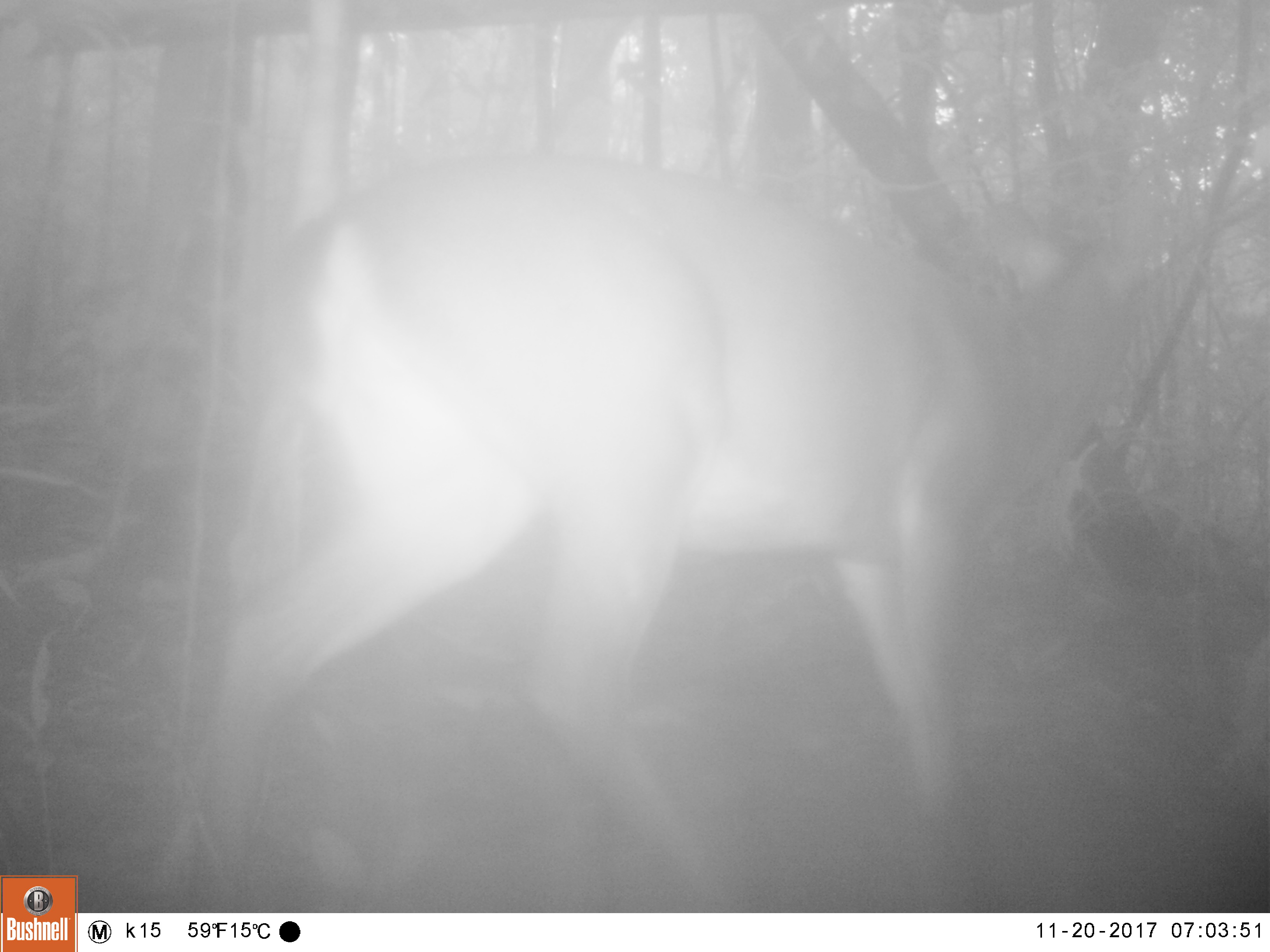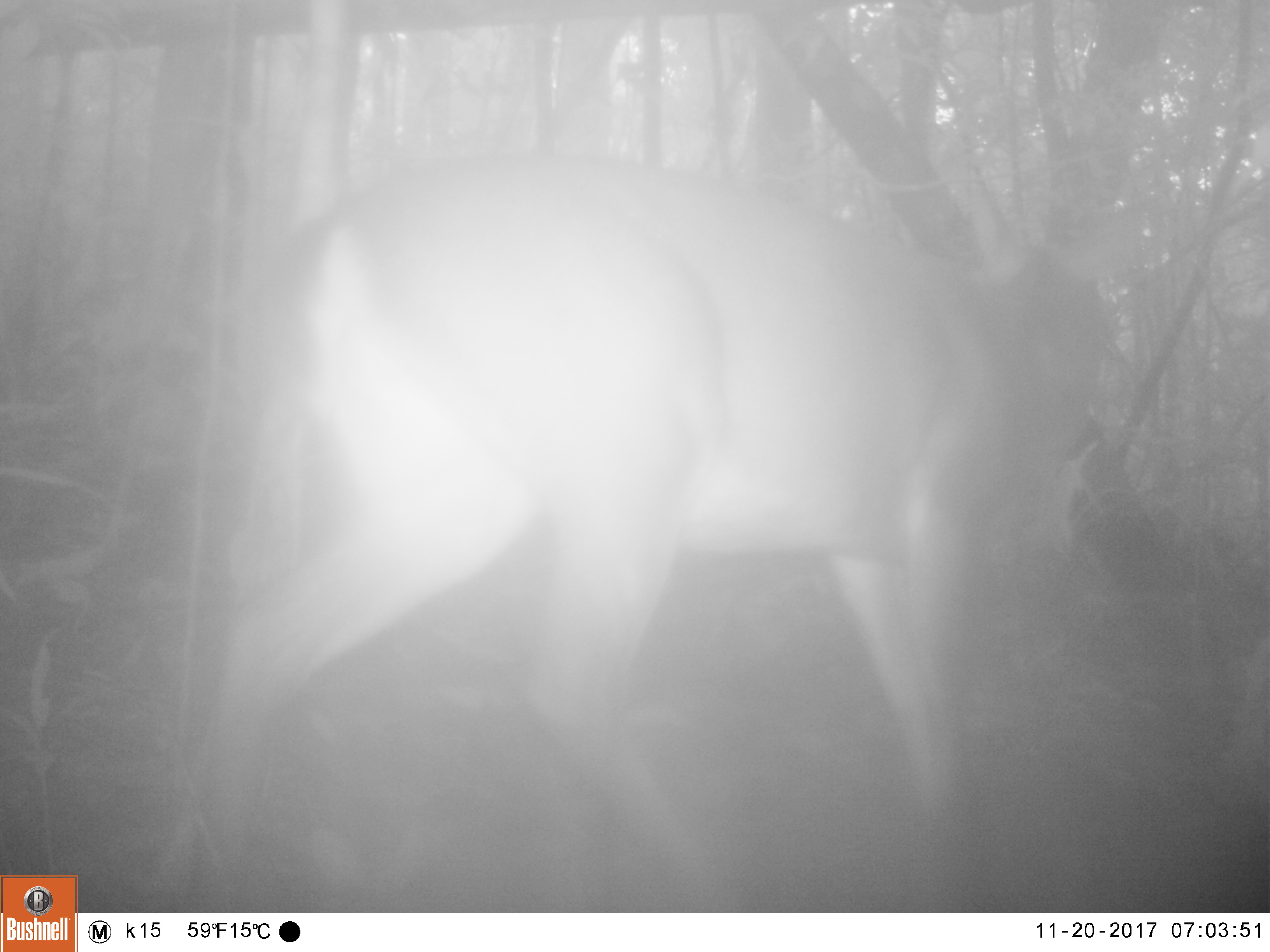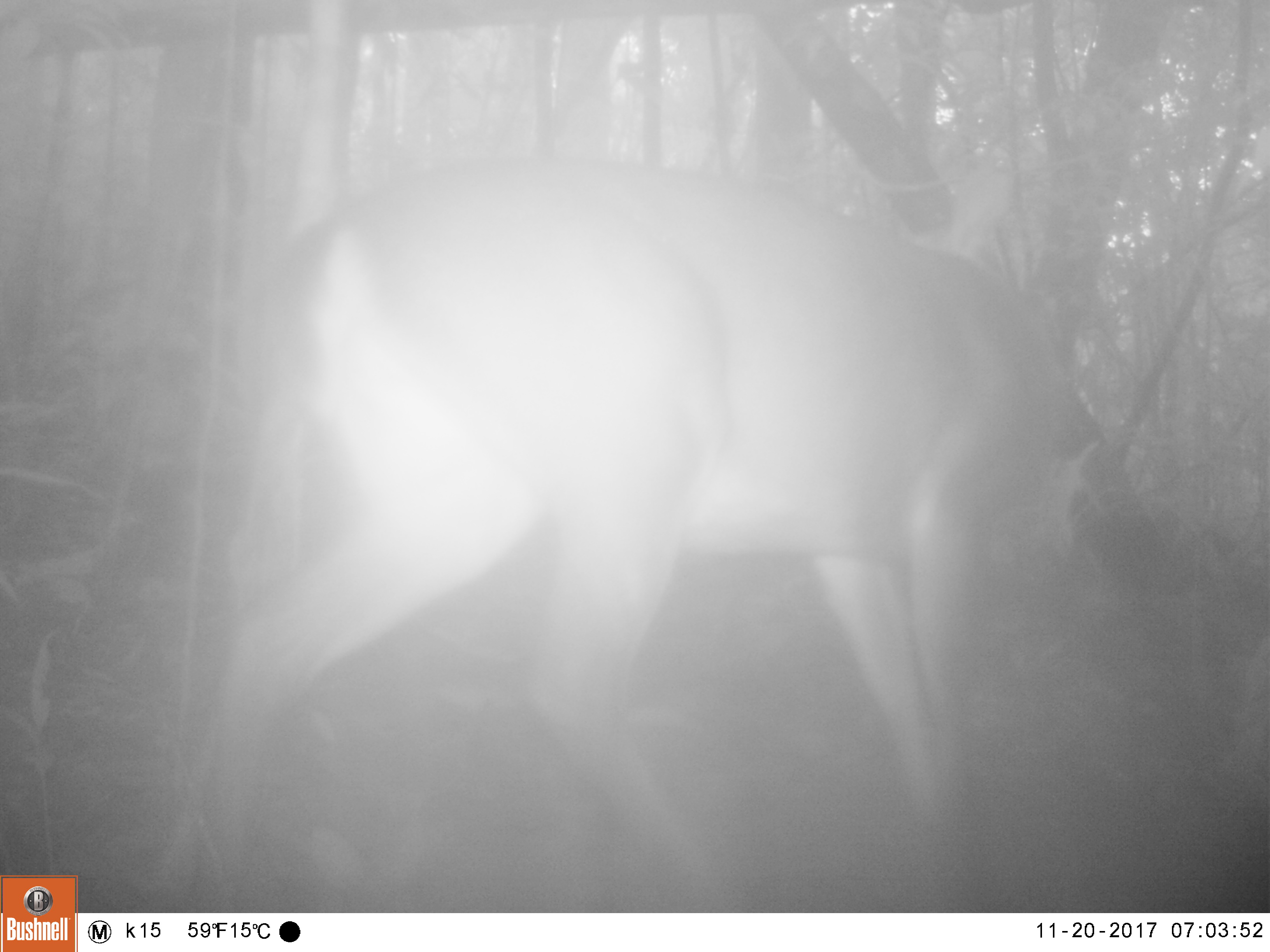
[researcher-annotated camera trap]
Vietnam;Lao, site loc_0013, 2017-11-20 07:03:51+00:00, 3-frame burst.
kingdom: Animalia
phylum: Chordata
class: Mammalia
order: Artiodactyla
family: Cervidae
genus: Muntiacus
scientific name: Muntiacus vuquangensis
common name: large-antlered muntjac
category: large antlered muntjac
Large antlered muntjac (large-antlered muntjac) (Muntiacus vuquangensis). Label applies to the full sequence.